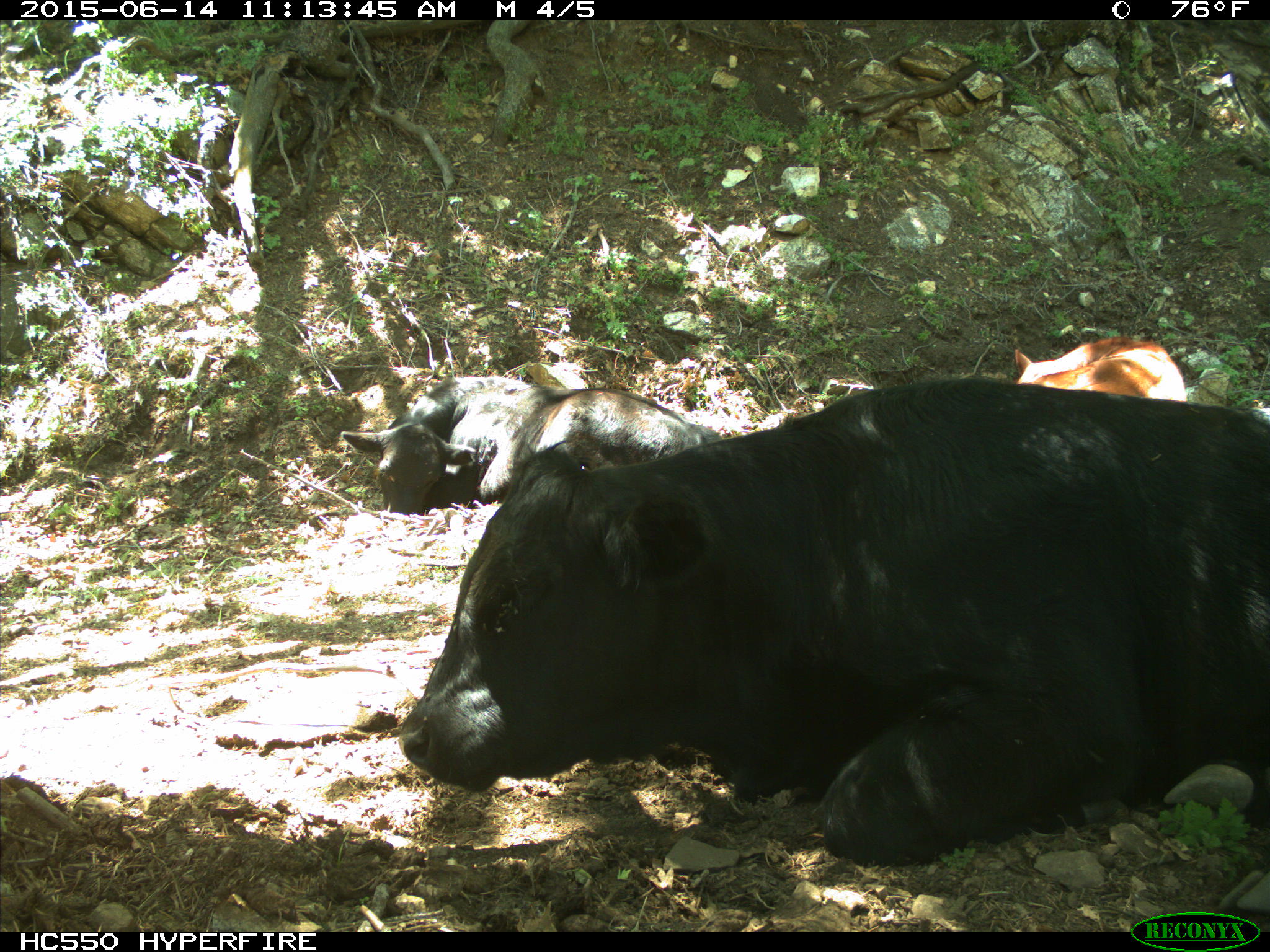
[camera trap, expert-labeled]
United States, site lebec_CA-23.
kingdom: Animalia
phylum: Chordata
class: Mammalia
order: Artiodactyla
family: Bovidae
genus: Bos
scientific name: Bos taurus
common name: domestic cow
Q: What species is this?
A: Bos taurus (domestic cow).